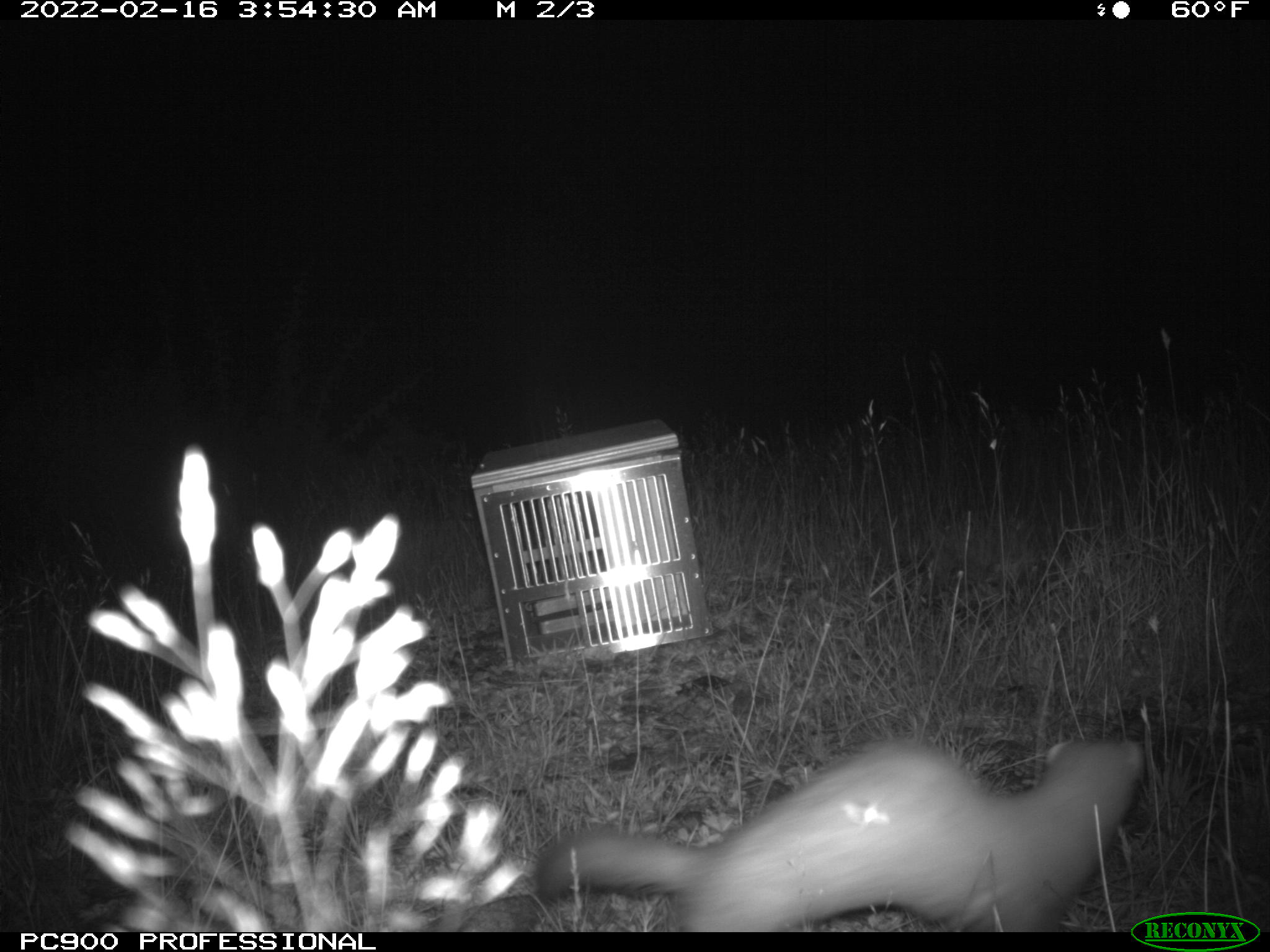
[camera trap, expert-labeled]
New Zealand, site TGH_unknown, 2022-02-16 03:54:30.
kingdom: Animalia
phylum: Chordata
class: Mammalia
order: Carnivora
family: Mustelidae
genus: Mustela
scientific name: Mustela furo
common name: ferret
Ferret (Mustela furo).